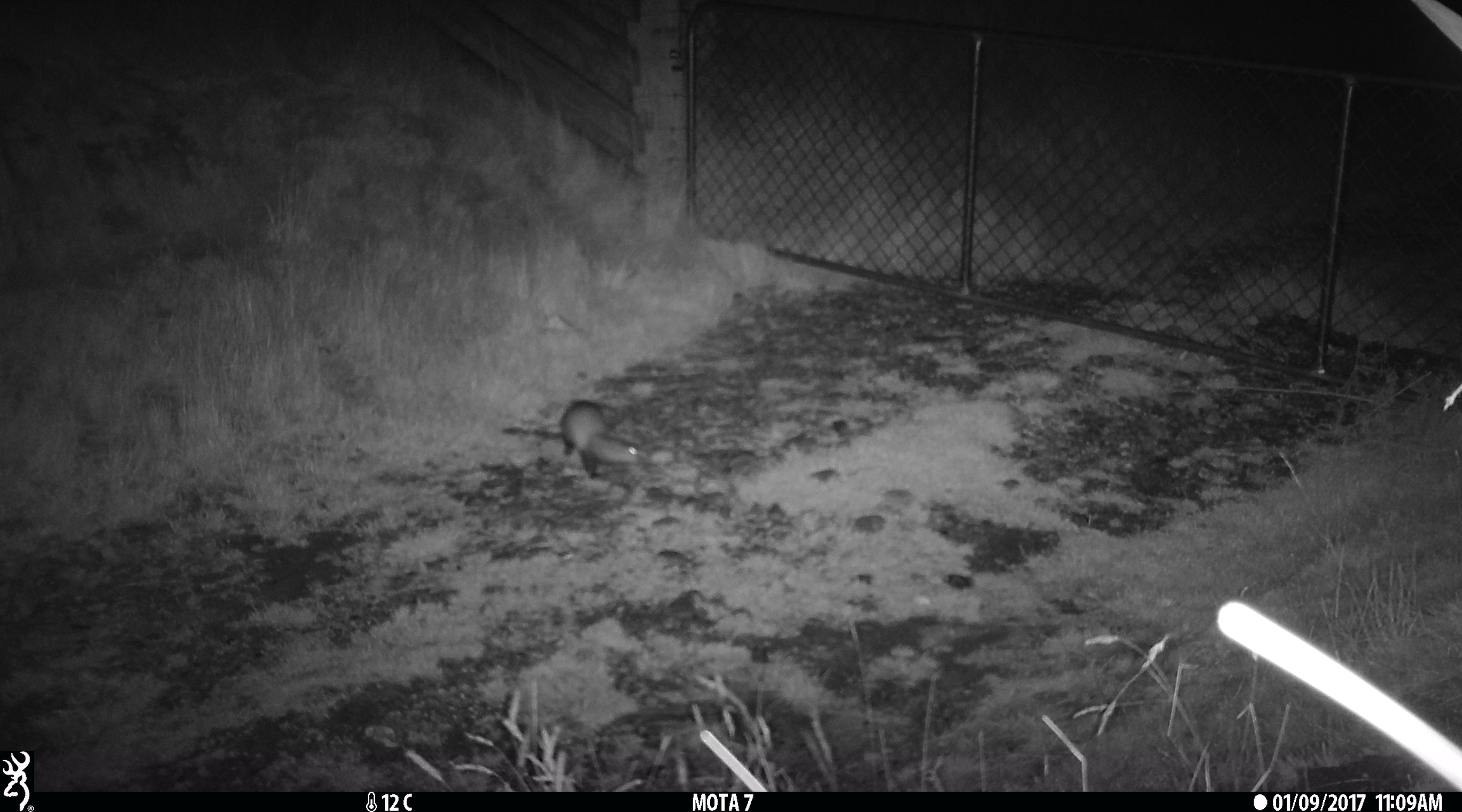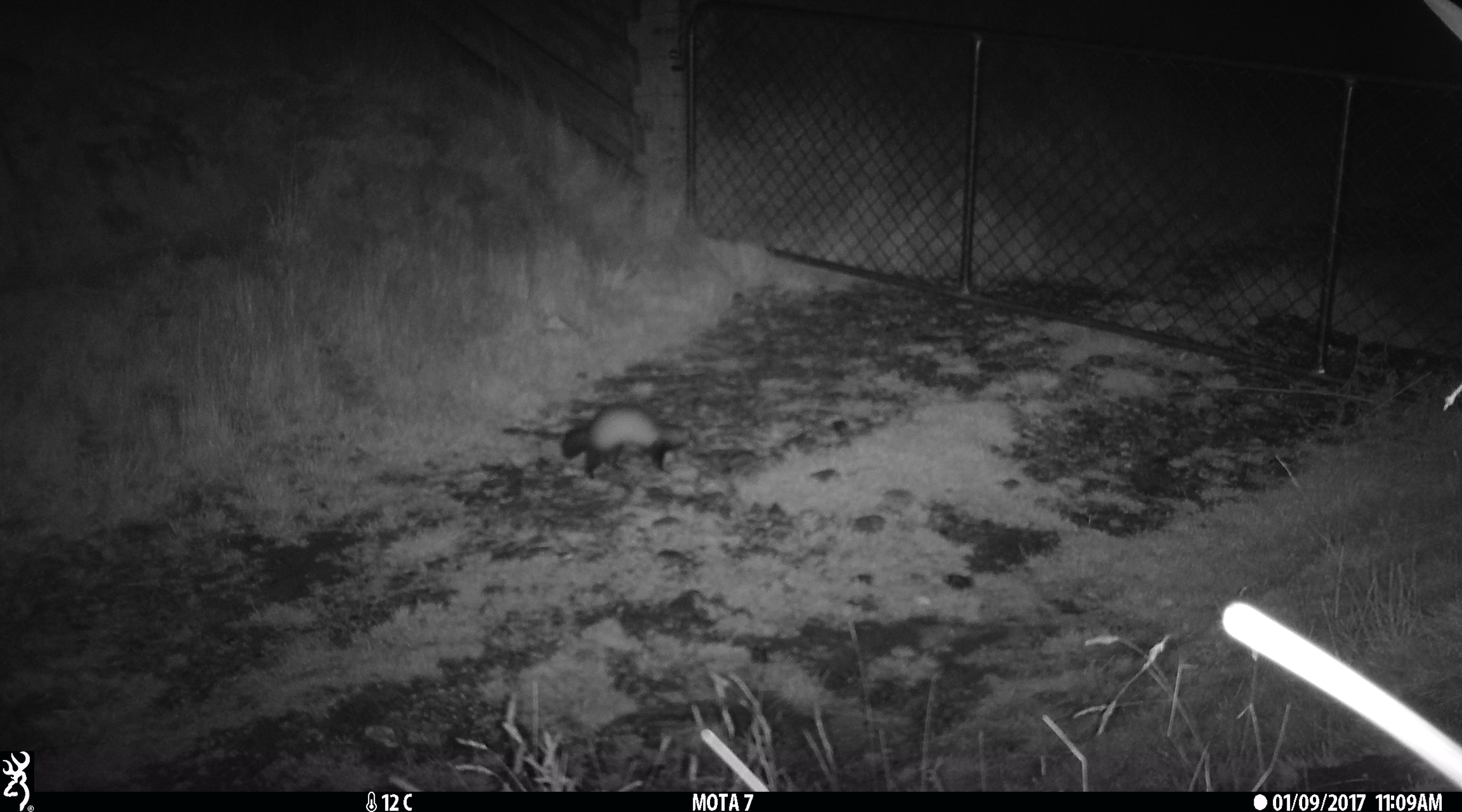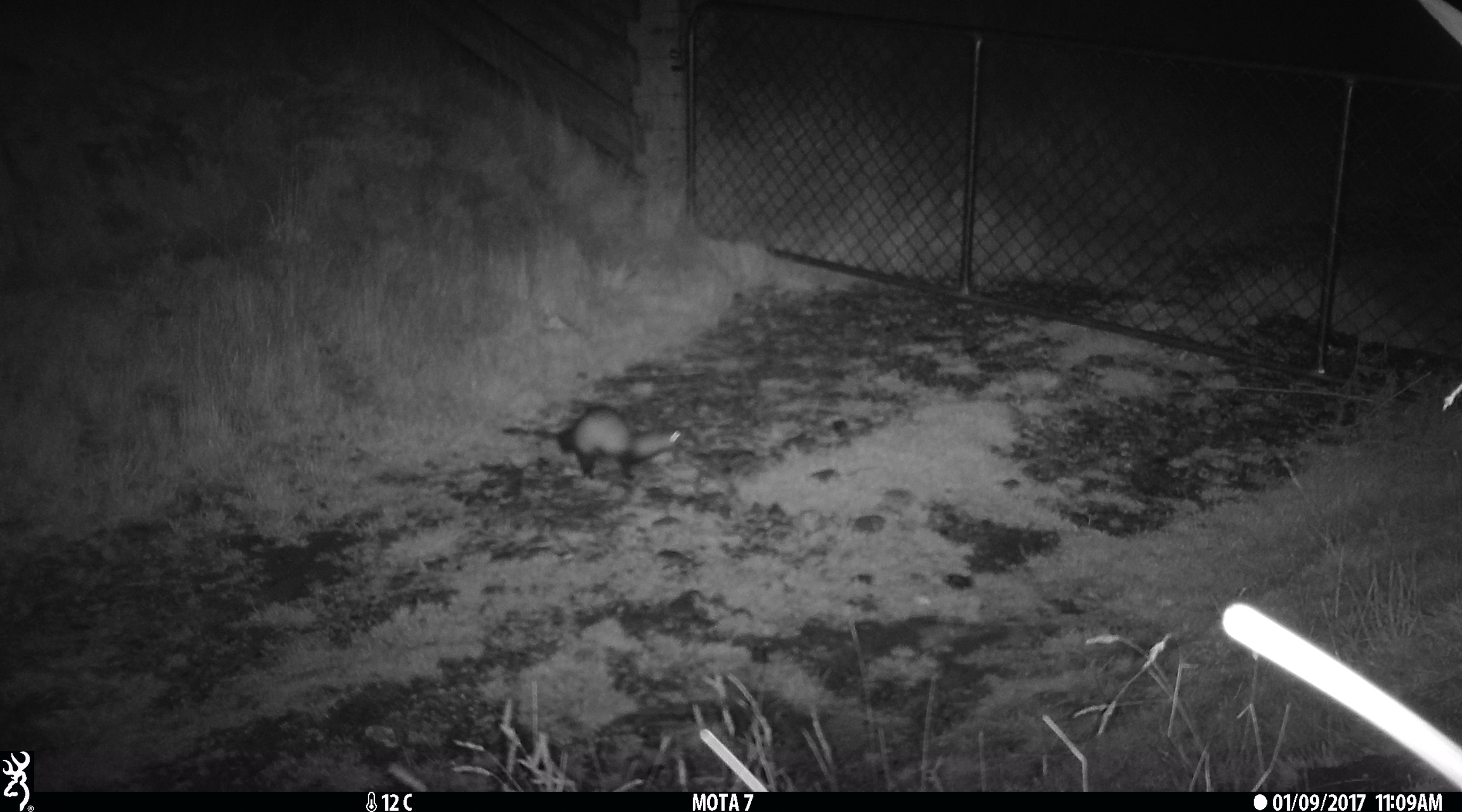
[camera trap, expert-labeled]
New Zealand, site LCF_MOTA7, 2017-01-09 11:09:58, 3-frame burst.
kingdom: Animalia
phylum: Chordata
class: Mammalia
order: Carnivora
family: Mustelidae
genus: Mustela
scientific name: Mustela furo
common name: ferret